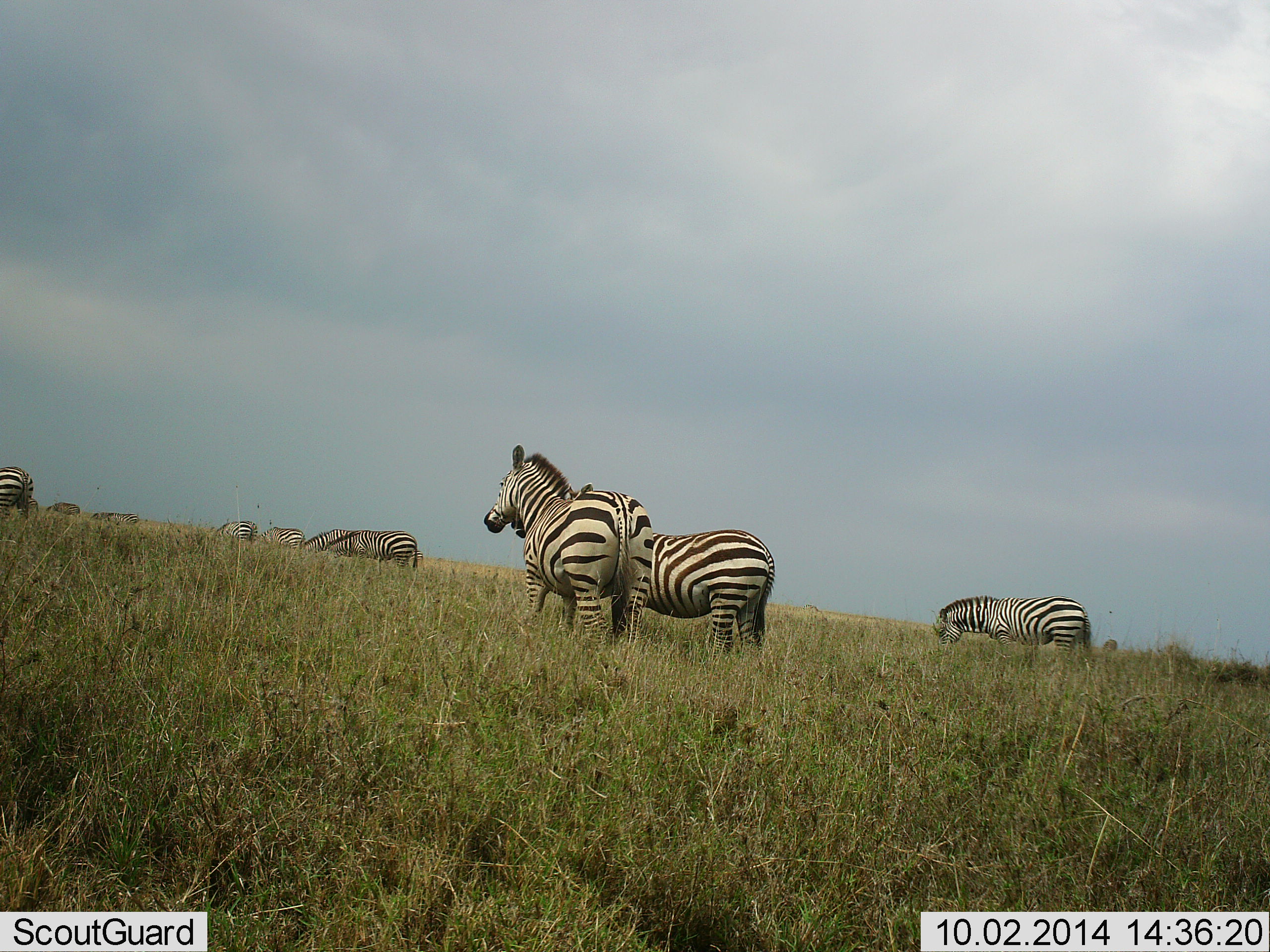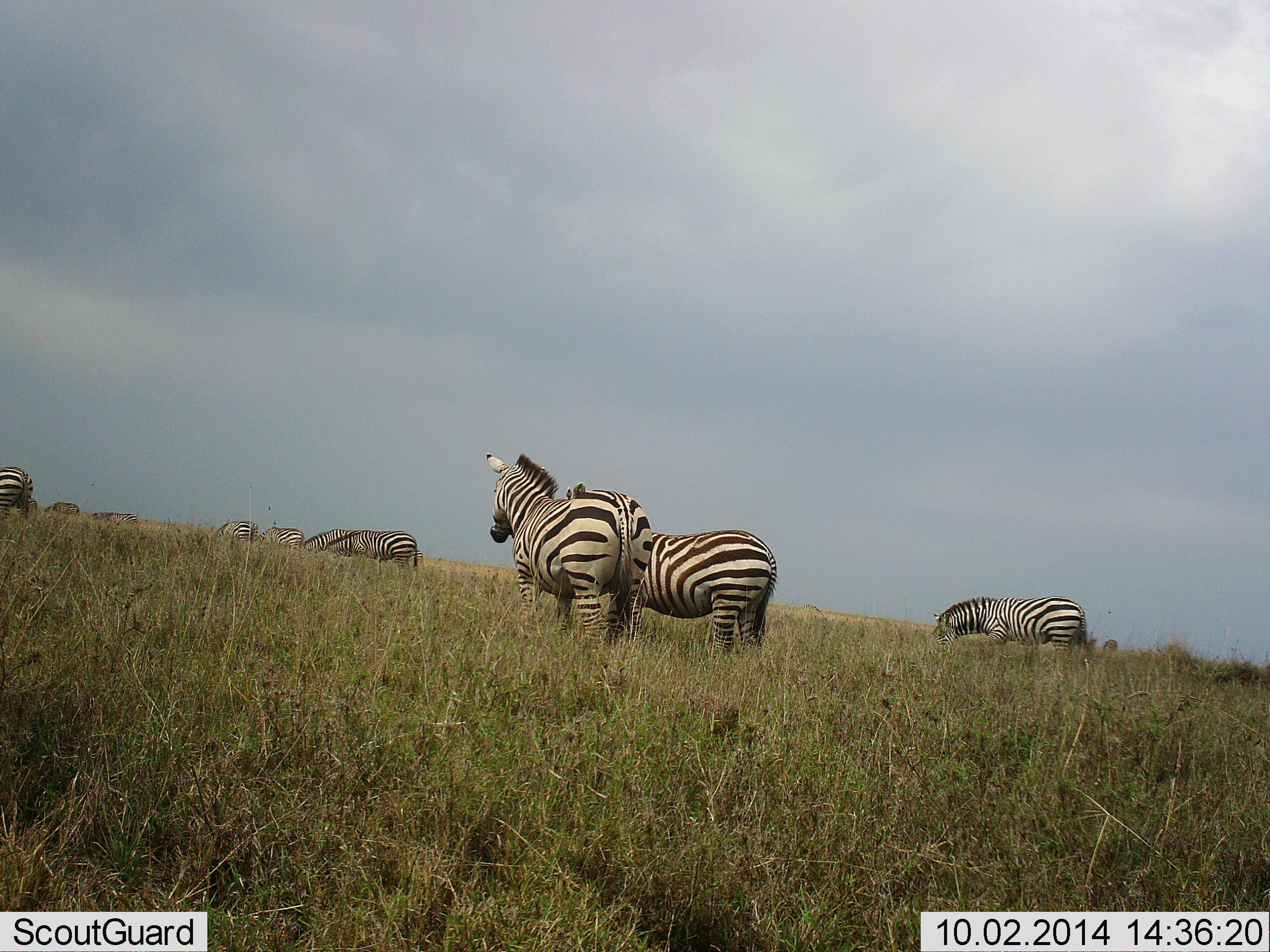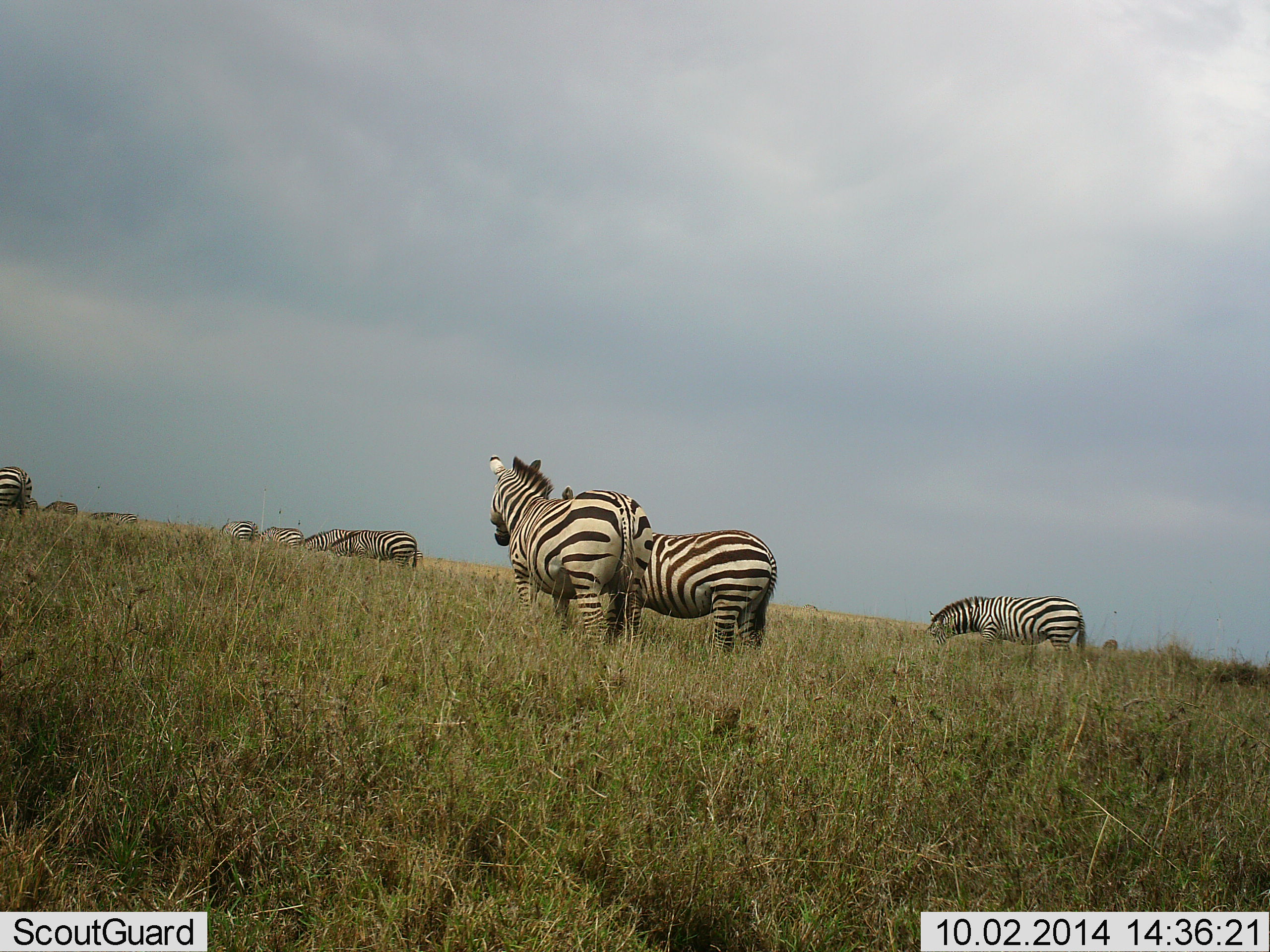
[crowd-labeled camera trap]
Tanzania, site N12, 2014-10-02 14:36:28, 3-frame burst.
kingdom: Animalia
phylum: Chordata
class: Mammalia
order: Perissodactyla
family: Equidae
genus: Equus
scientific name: Equus quagga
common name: plains zebra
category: zebra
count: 11-50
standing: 80%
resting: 0%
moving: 20%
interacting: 10%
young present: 0%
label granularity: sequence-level